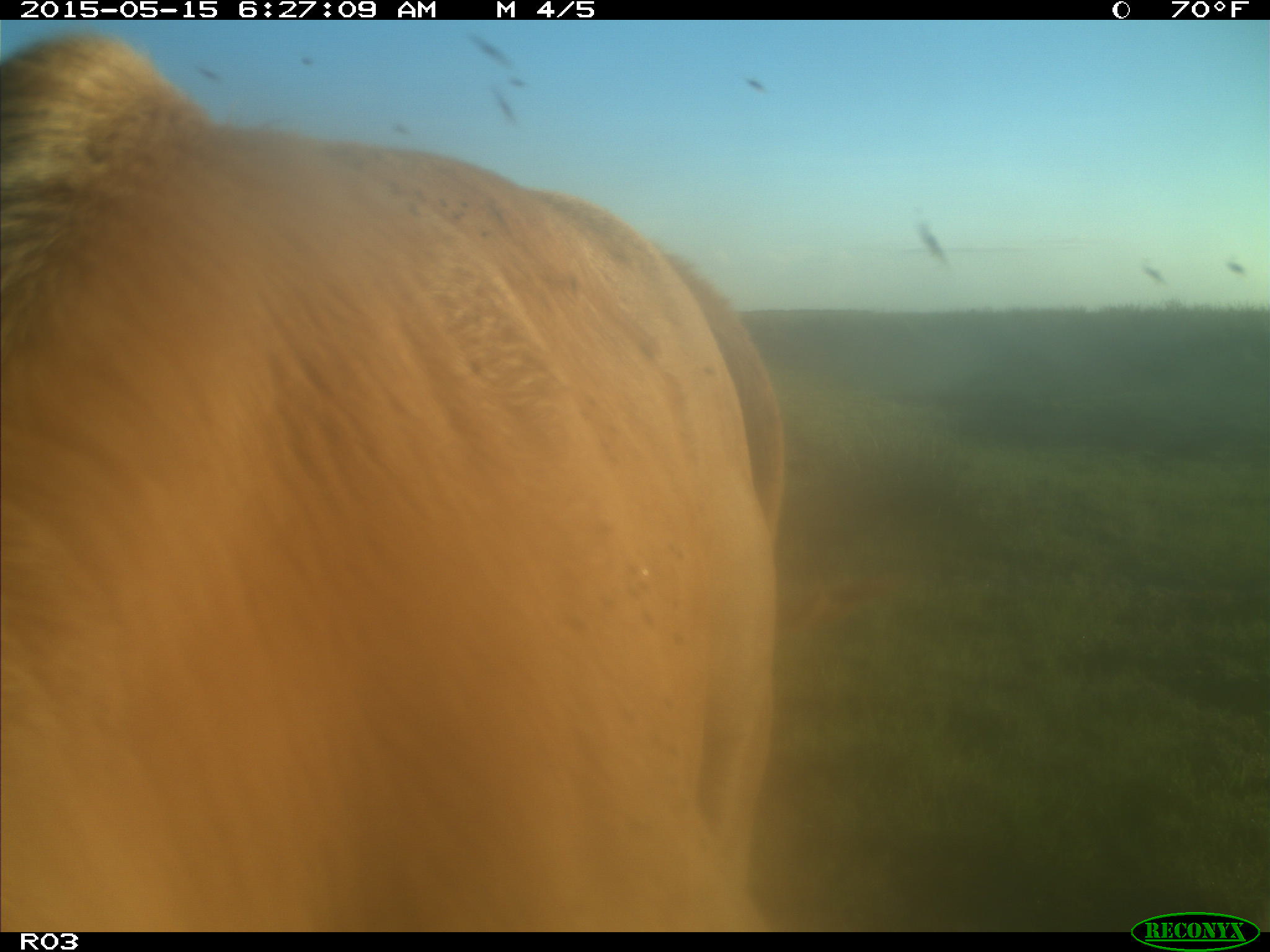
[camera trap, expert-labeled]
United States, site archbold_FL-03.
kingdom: Animalia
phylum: Chordata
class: Mammalia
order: Artiodactyla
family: Bovidae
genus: Bos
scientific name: Bos taurus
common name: domestic cow